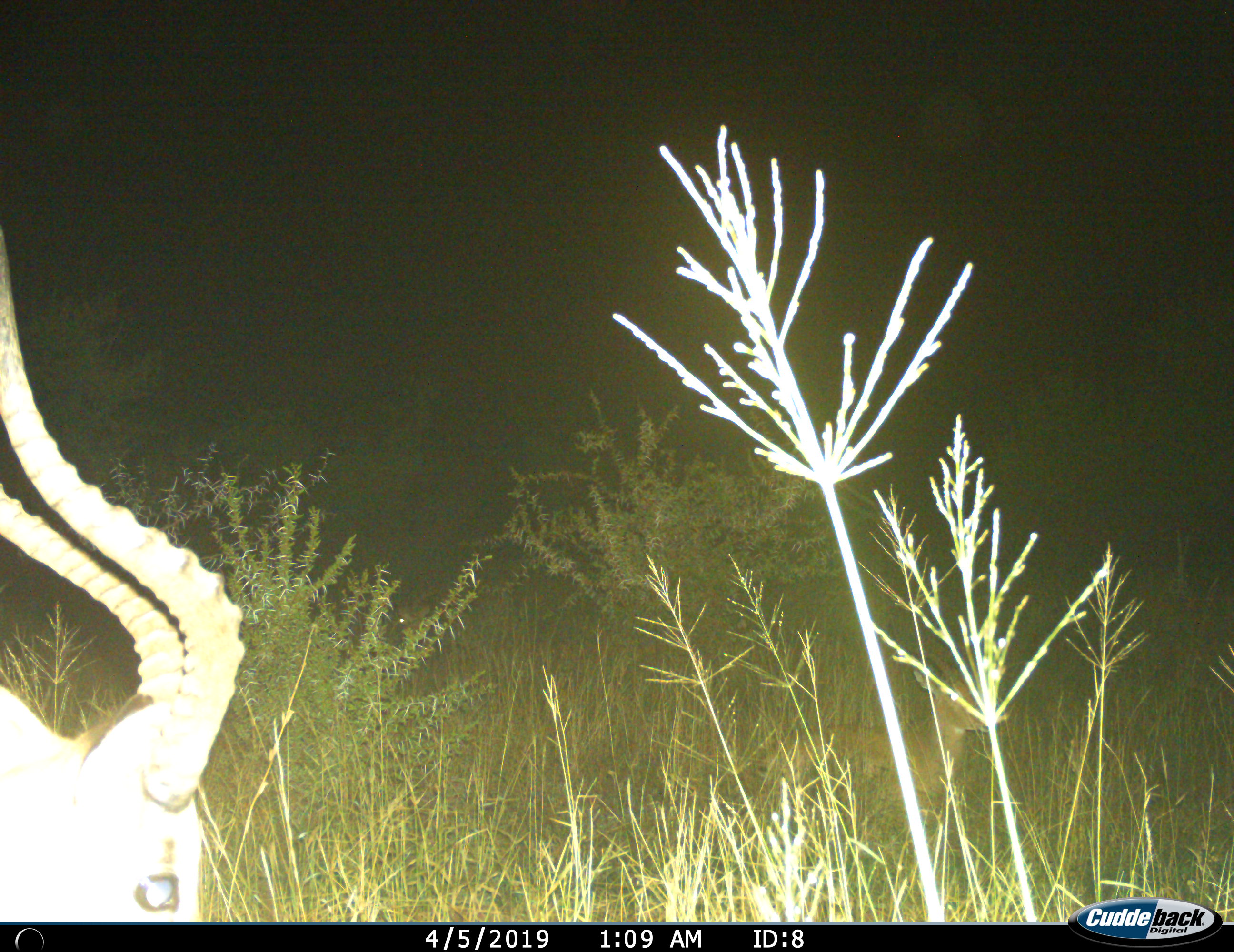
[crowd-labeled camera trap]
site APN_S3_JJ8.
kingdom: Animalia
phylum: Chordata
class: Mammalia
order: Artiodactyla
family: Bovidae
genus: Aepyceros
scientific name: Aepyceros melampus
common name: impala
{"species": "impala (Aepyceros melampus)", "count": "1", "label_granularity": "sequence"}